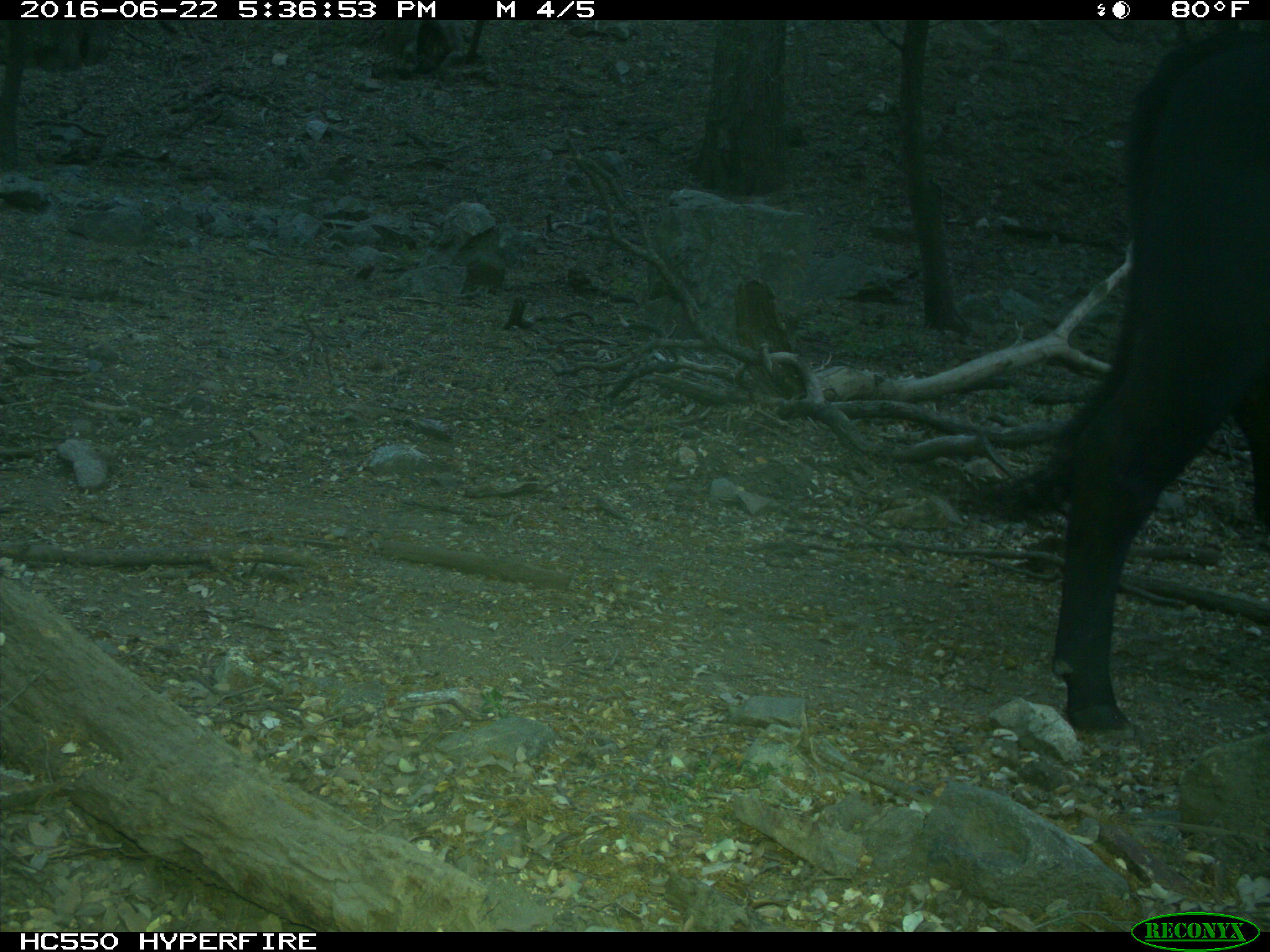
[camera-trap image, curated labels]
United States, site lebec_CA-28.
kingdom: Animalia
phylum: Chordata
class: Mammalia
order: Artiodactyla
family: Bovidae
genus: Bos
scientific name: Bos taurus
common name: domestic cow